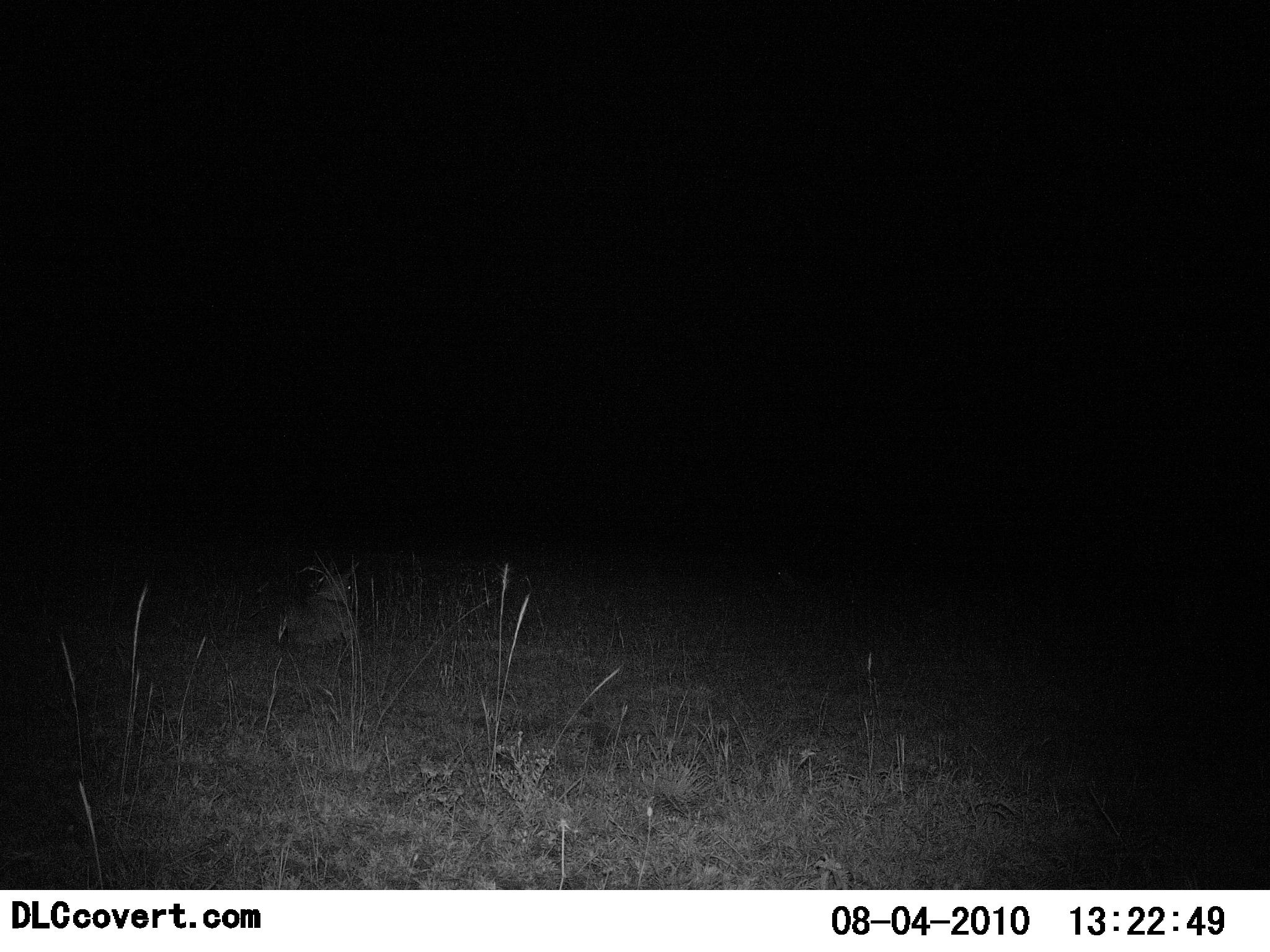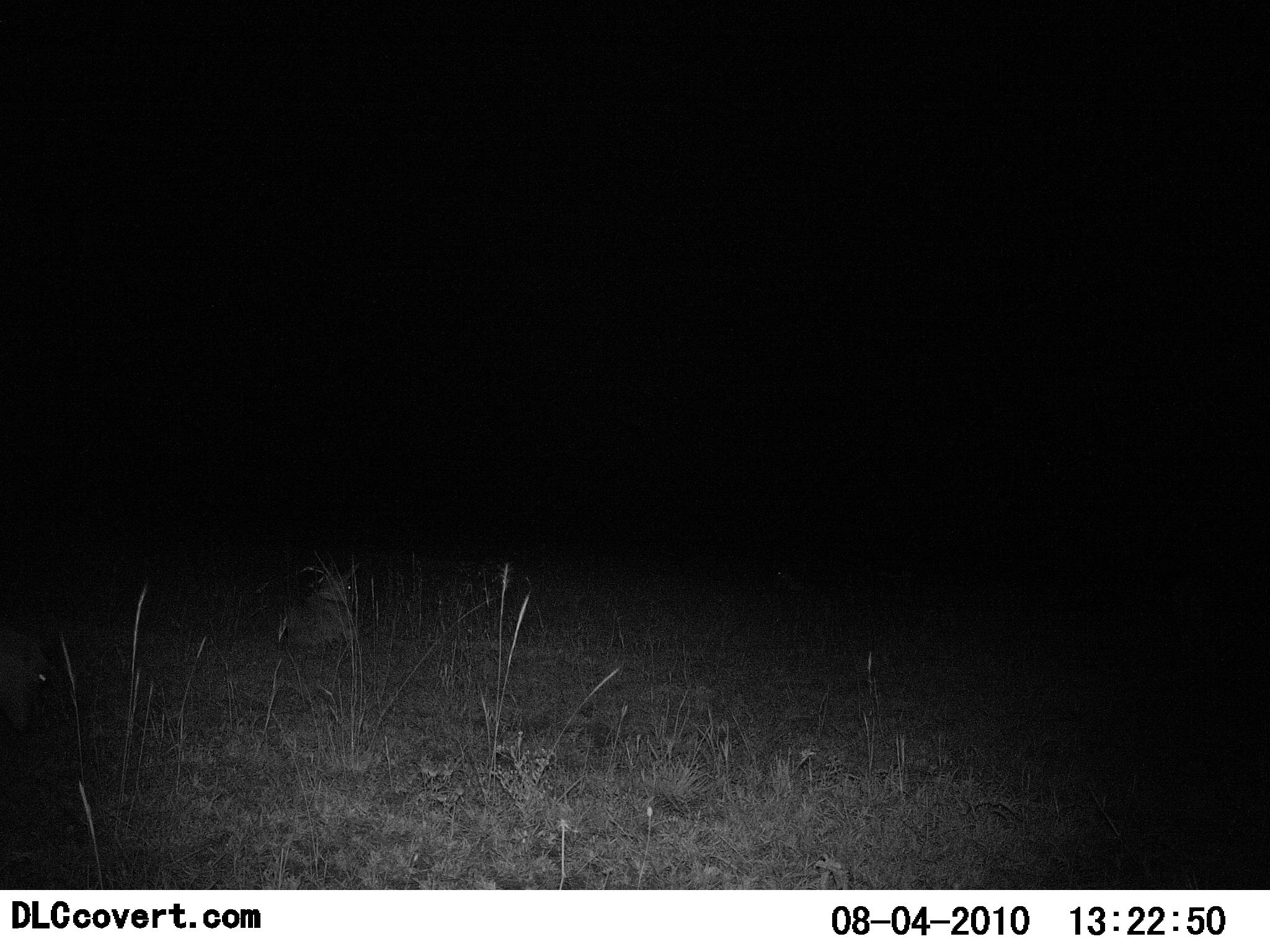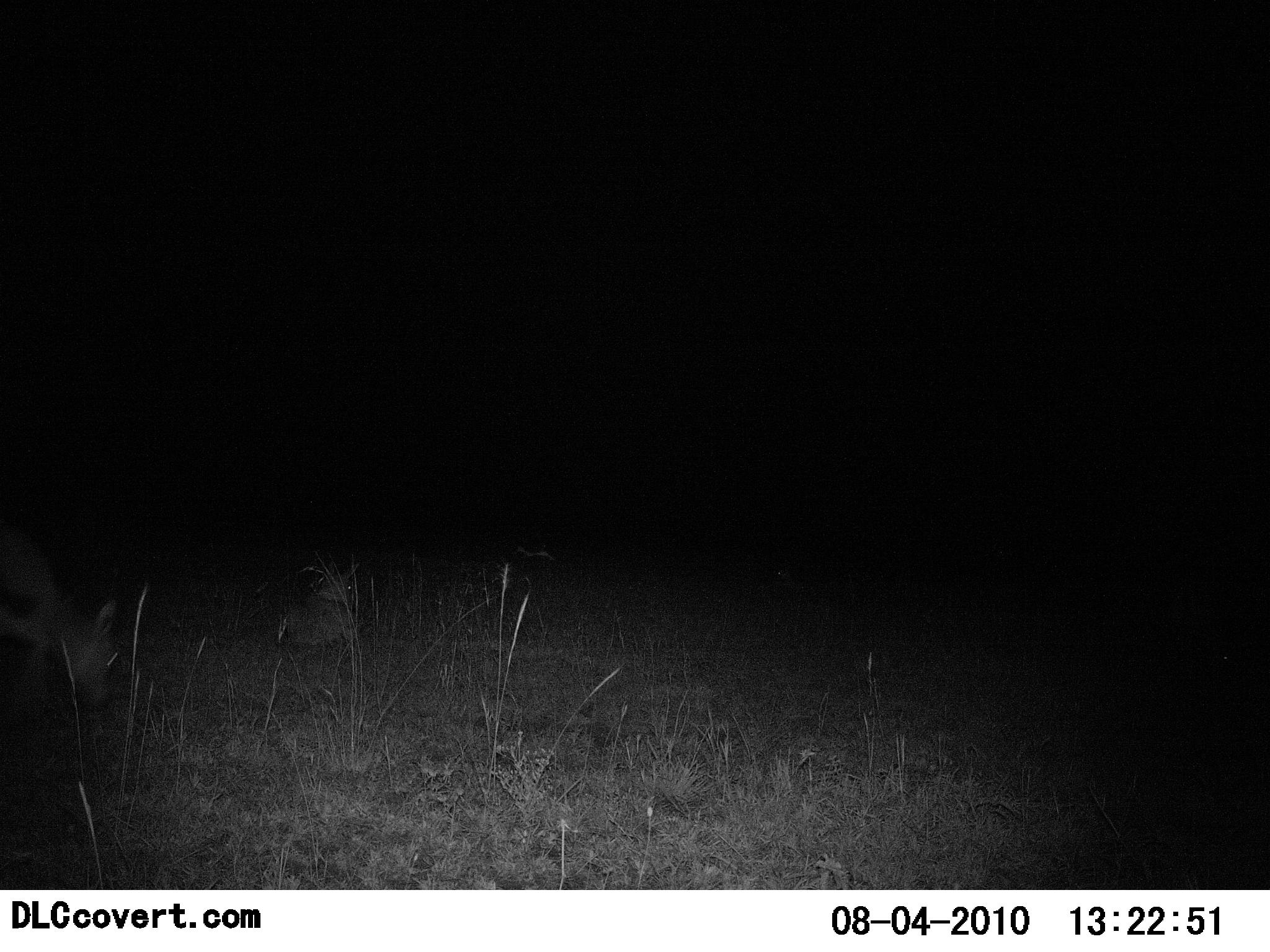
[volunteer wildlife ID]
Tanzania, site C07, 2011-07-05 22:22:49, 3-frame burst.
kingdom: Animalia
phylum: Chordata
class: Mammalia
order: Artiodactyla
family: Bovidae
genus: Eudorcas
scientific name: Eudorcas thomsonii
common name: thomson's gazelle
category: gazellethomsons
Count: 1.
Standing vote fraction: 29%.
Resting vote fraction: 29%.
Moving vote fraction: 43%.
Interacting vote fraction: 0%.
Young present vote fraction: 0%.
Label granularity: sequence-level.